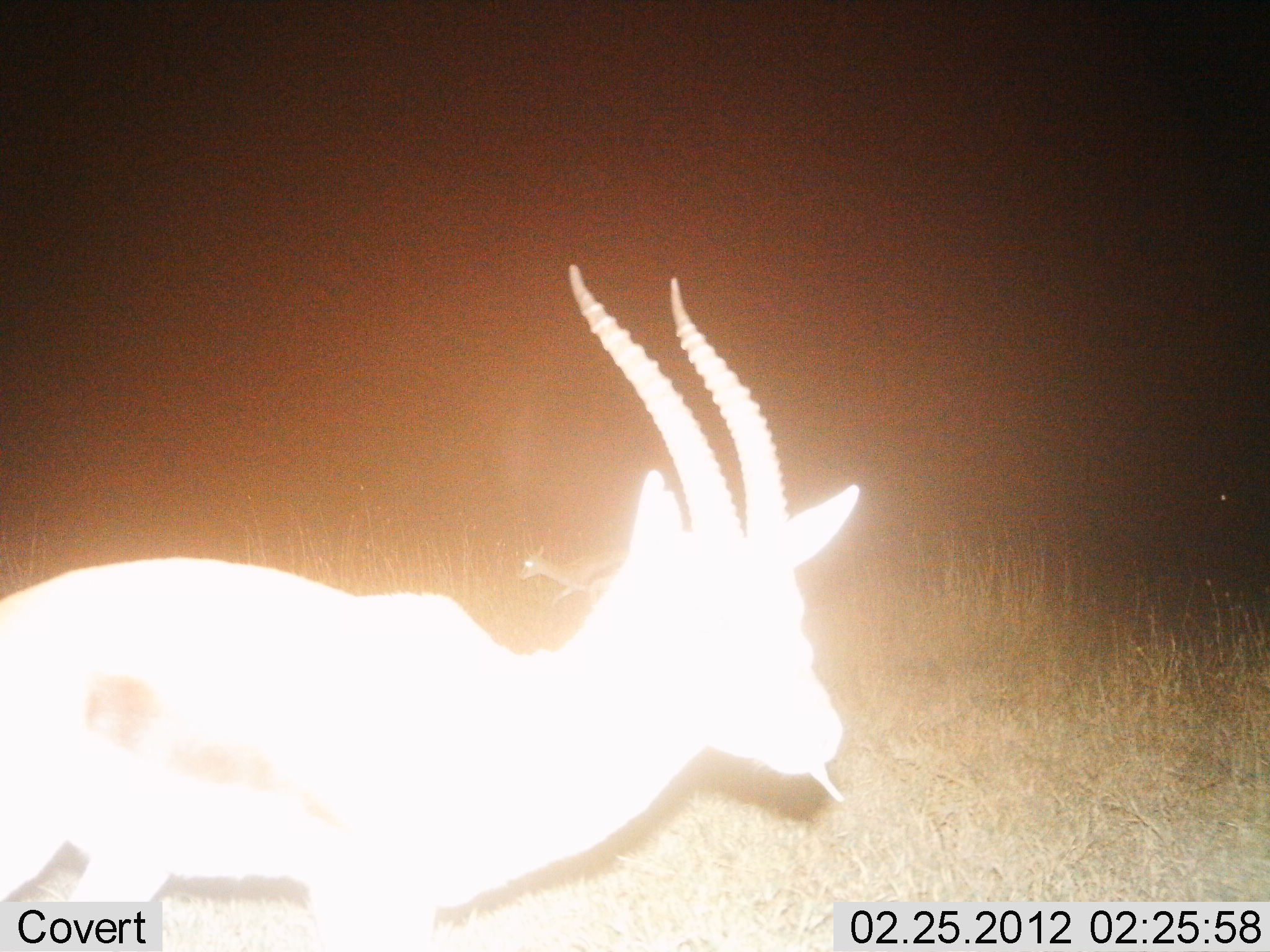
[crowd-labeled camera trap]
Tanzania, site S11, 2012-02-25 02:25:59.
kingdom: Animalia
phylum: Chordata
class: Mammalia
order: Artiodactyla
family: Bovidae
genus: Eudorcas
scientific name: Eudorcas thomsonii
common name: thomson's gazelle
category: gazellethomsons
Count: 1.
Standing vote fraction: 88%.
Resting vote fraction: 6%.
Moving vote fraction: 19%.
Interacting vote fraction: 0%.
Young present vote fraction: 0%.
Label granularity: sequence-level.